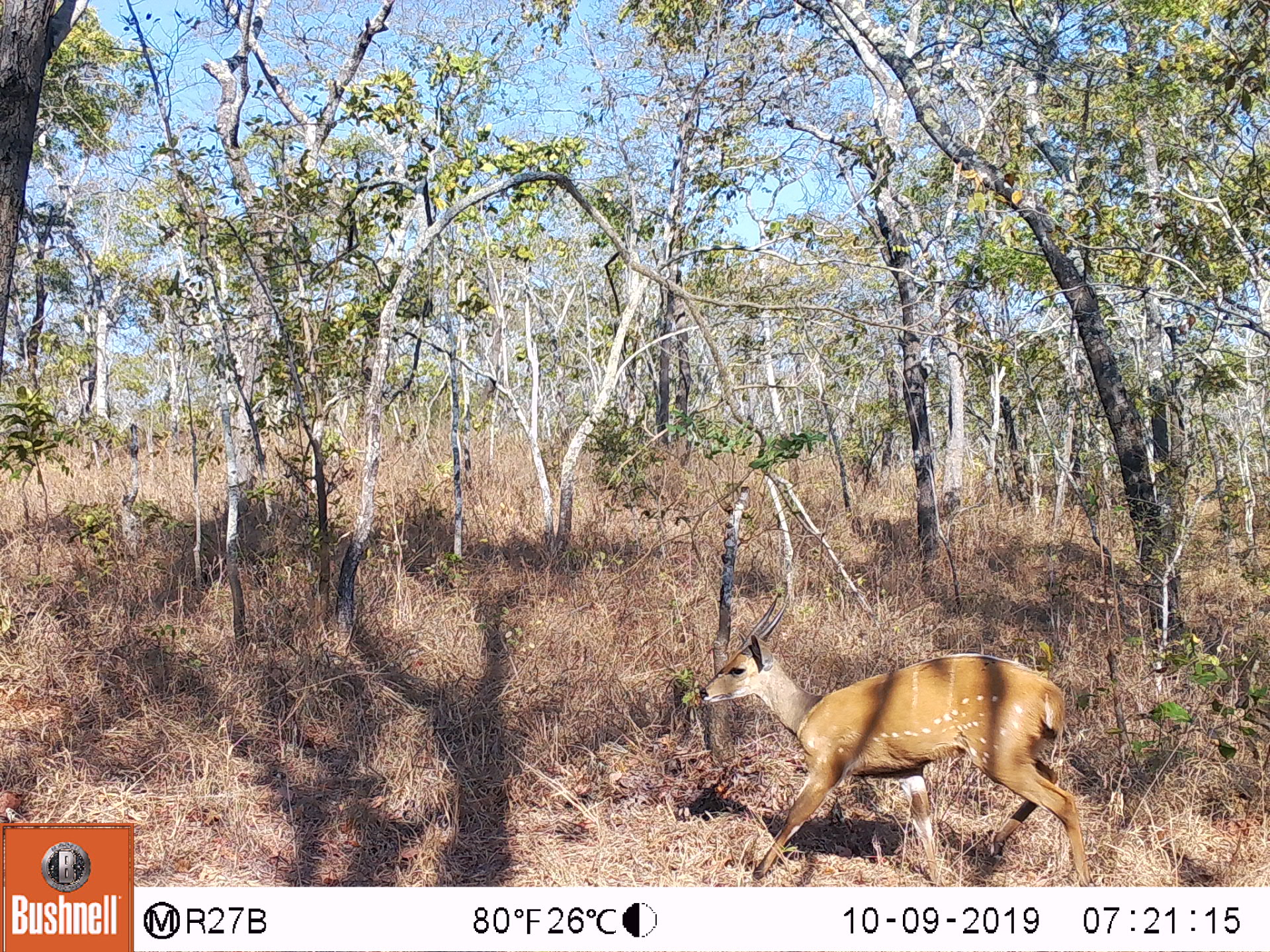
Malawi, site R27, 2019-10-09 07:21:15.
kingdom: Animalia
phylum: Chordata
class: Mammalia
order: Artiodactyla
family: Bovidae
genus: Tragelaphus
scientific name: Tragelaphus sylvaticus sylvaticus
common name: cape bushbuck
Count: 1.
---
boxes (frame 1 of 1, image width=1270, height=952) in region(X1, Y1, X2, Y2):
cape bushbuck: region(694, 591, 1091, 883)